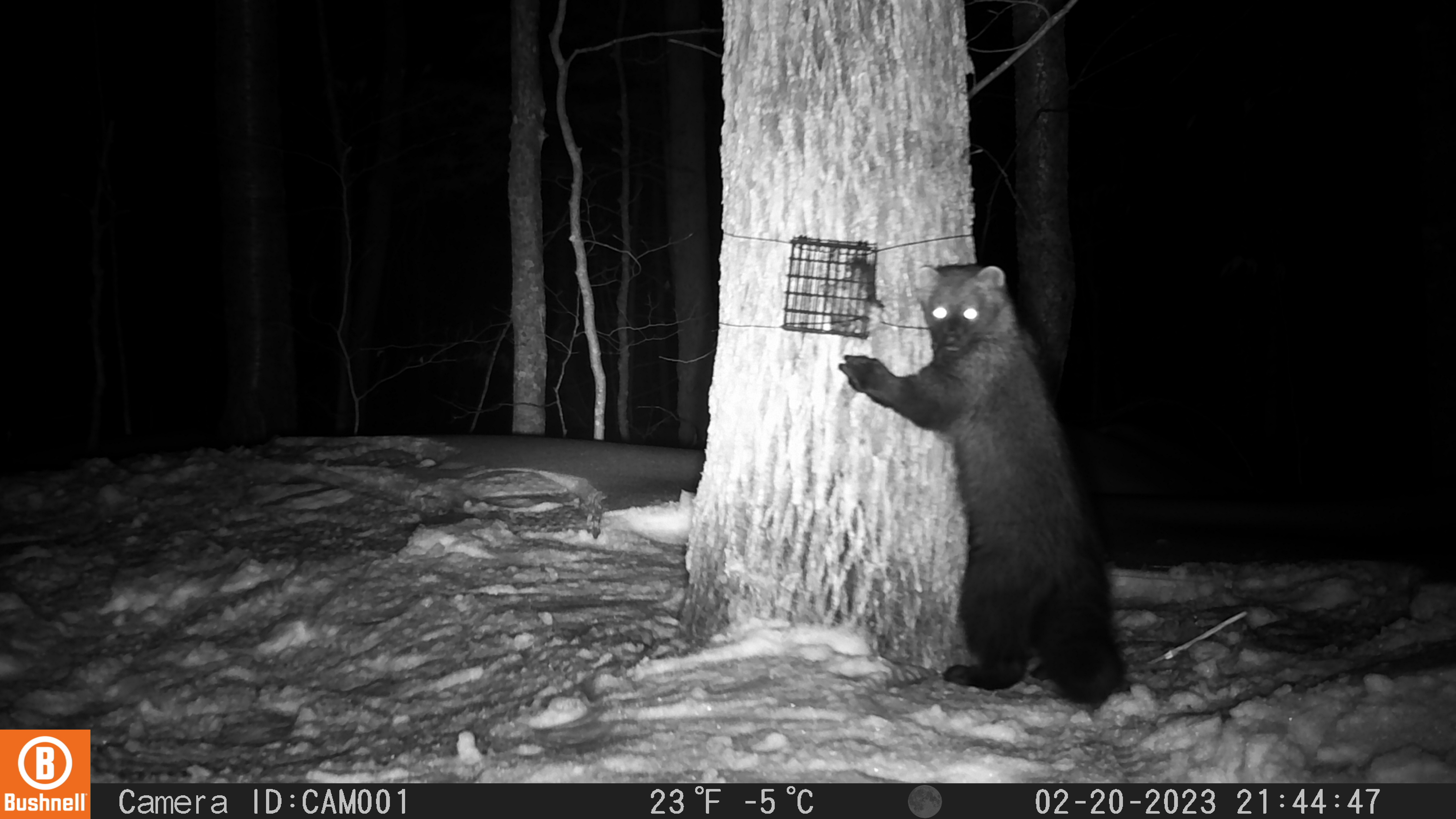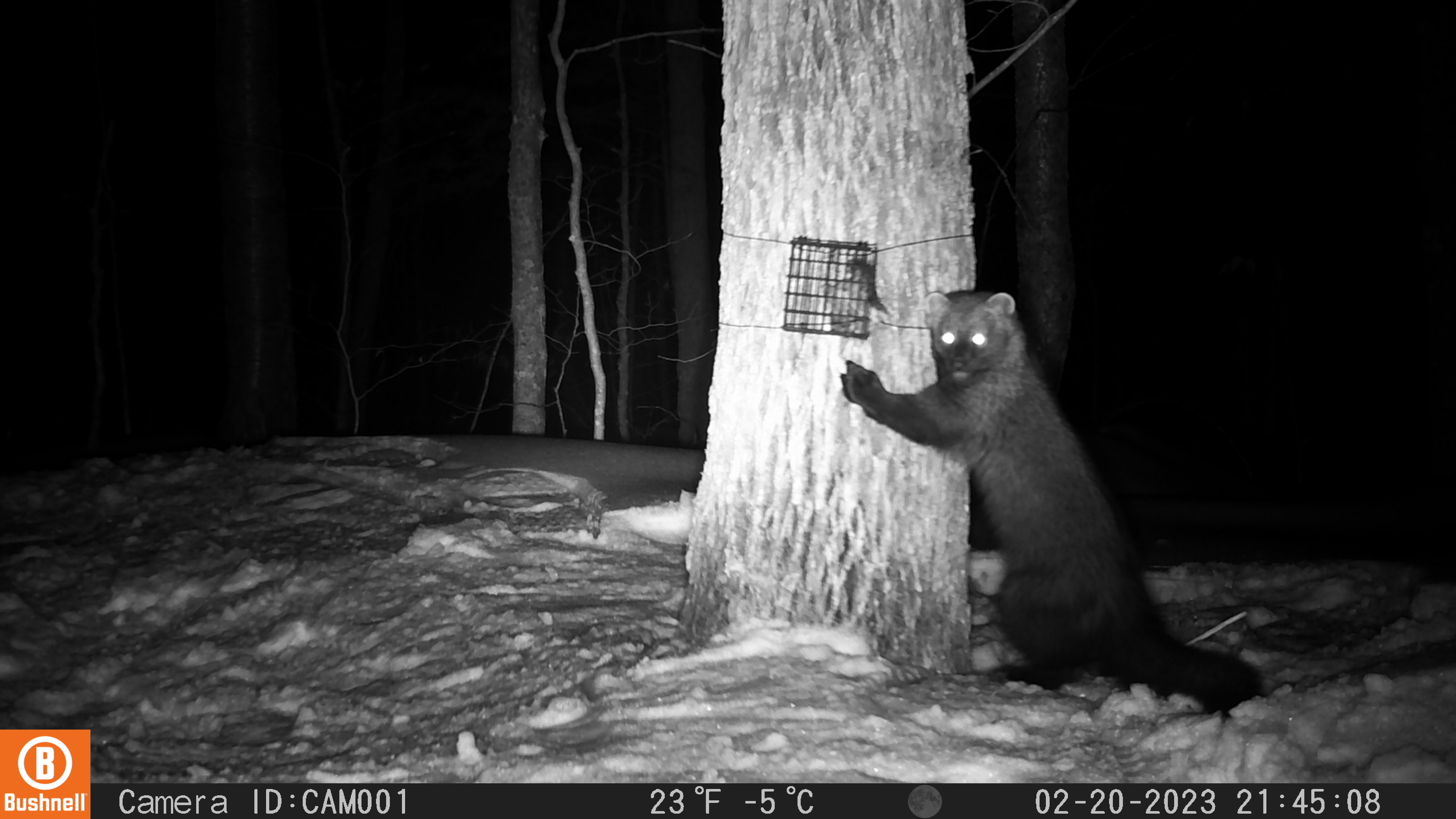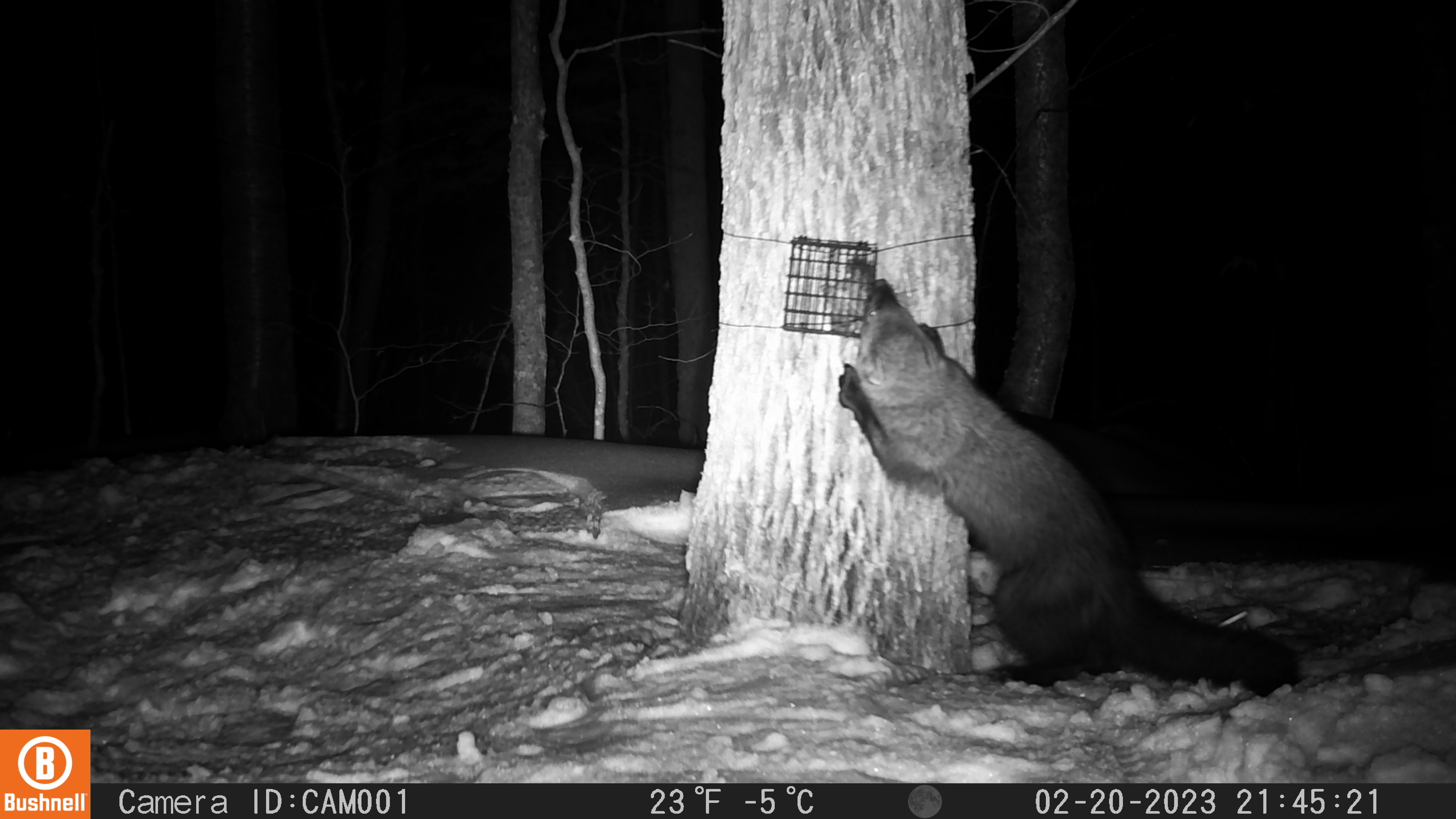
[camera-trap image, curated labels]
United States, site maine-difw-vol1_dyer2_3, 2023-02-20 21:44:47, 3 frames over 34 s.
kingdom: Animalia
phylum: Chordata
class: Mammalia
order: Carnivora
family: Mustelidae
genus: Pekania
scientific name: Pekania pennanti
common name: fisher